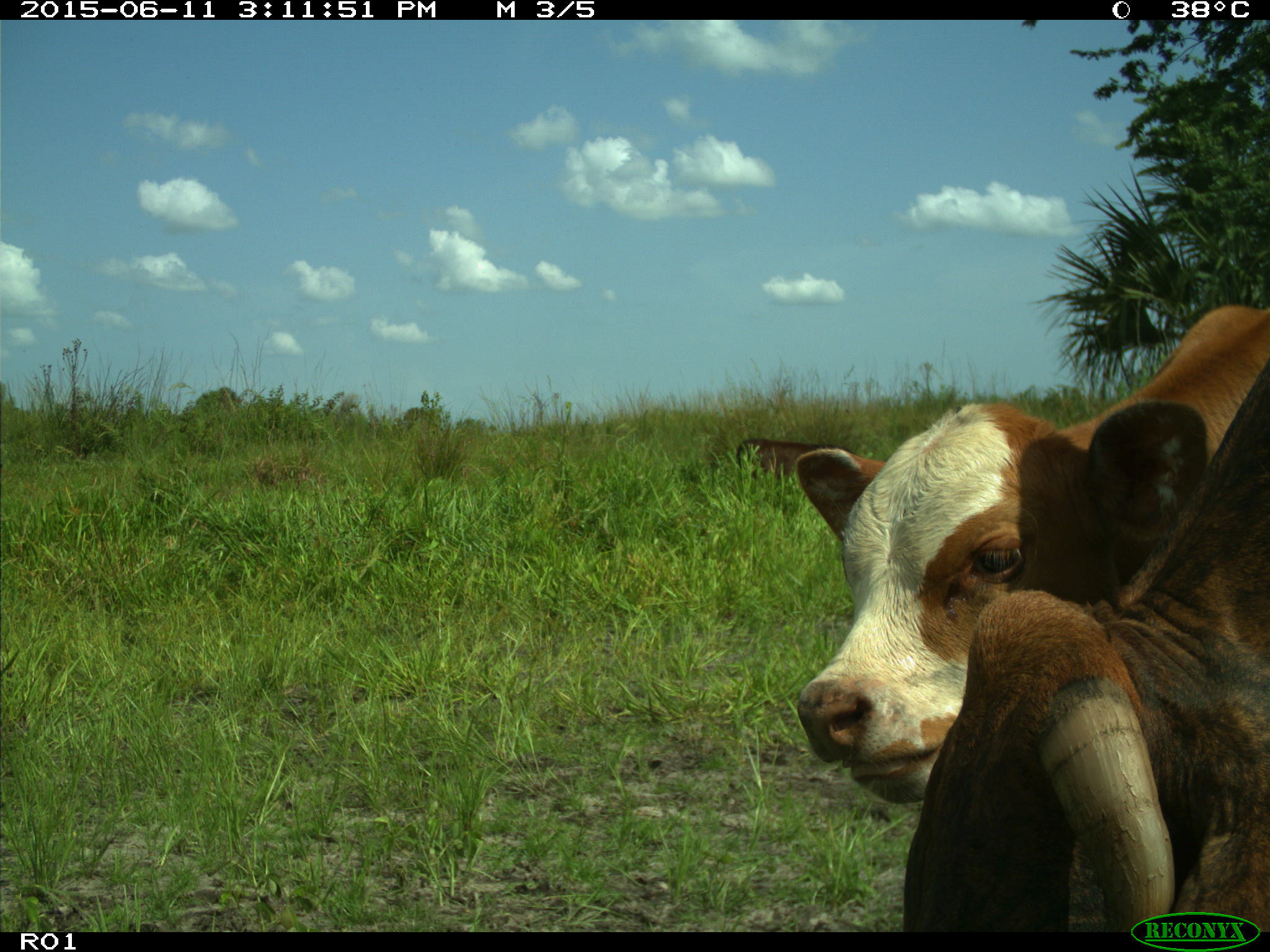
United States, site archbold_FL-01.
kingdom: Animalia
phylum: Chordata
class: Mammalia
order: Artiodactyla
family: Bovidae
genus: Bos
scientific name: Bos taurus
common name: domestic cow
Bos taurus (domestic cow).